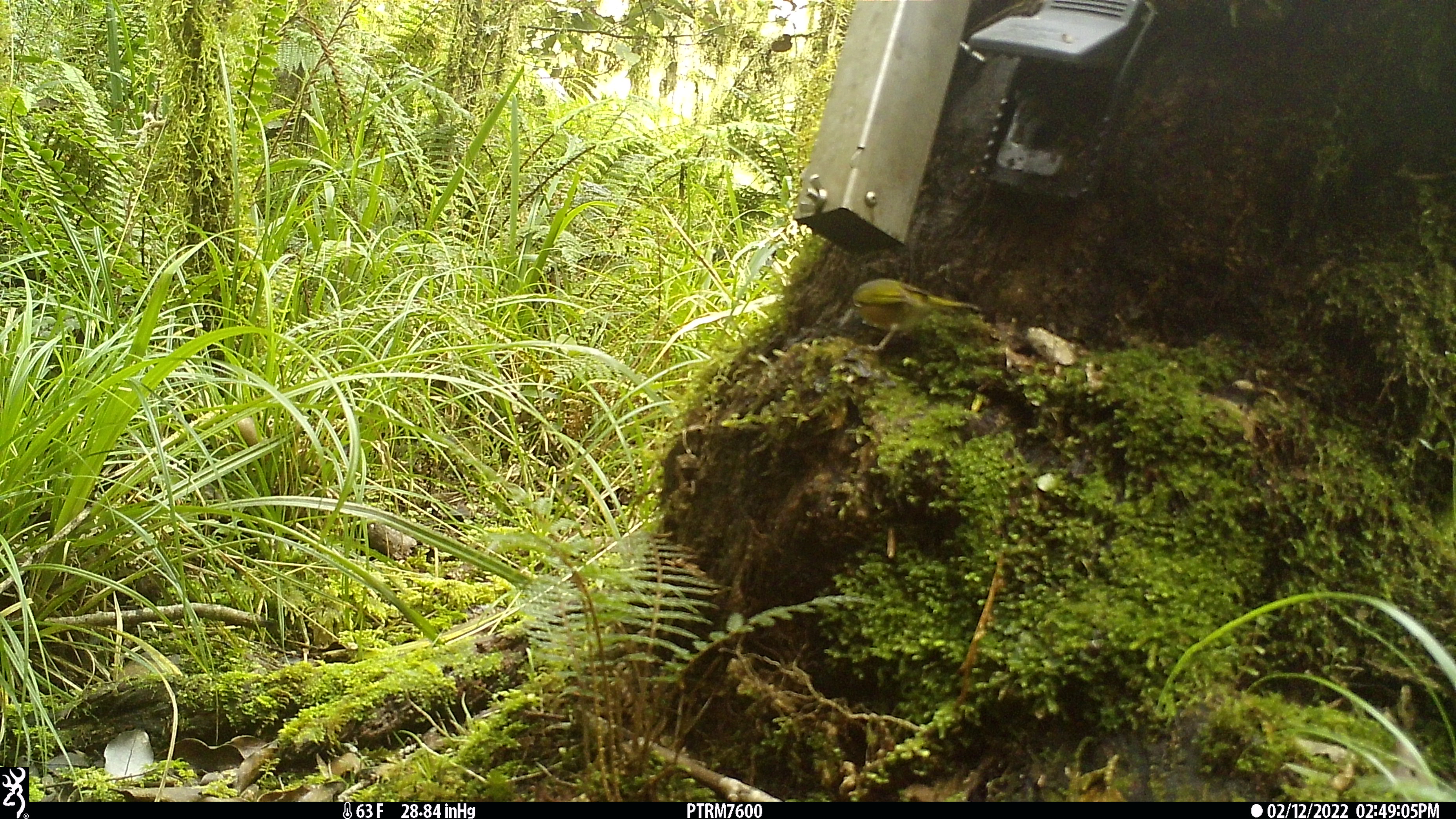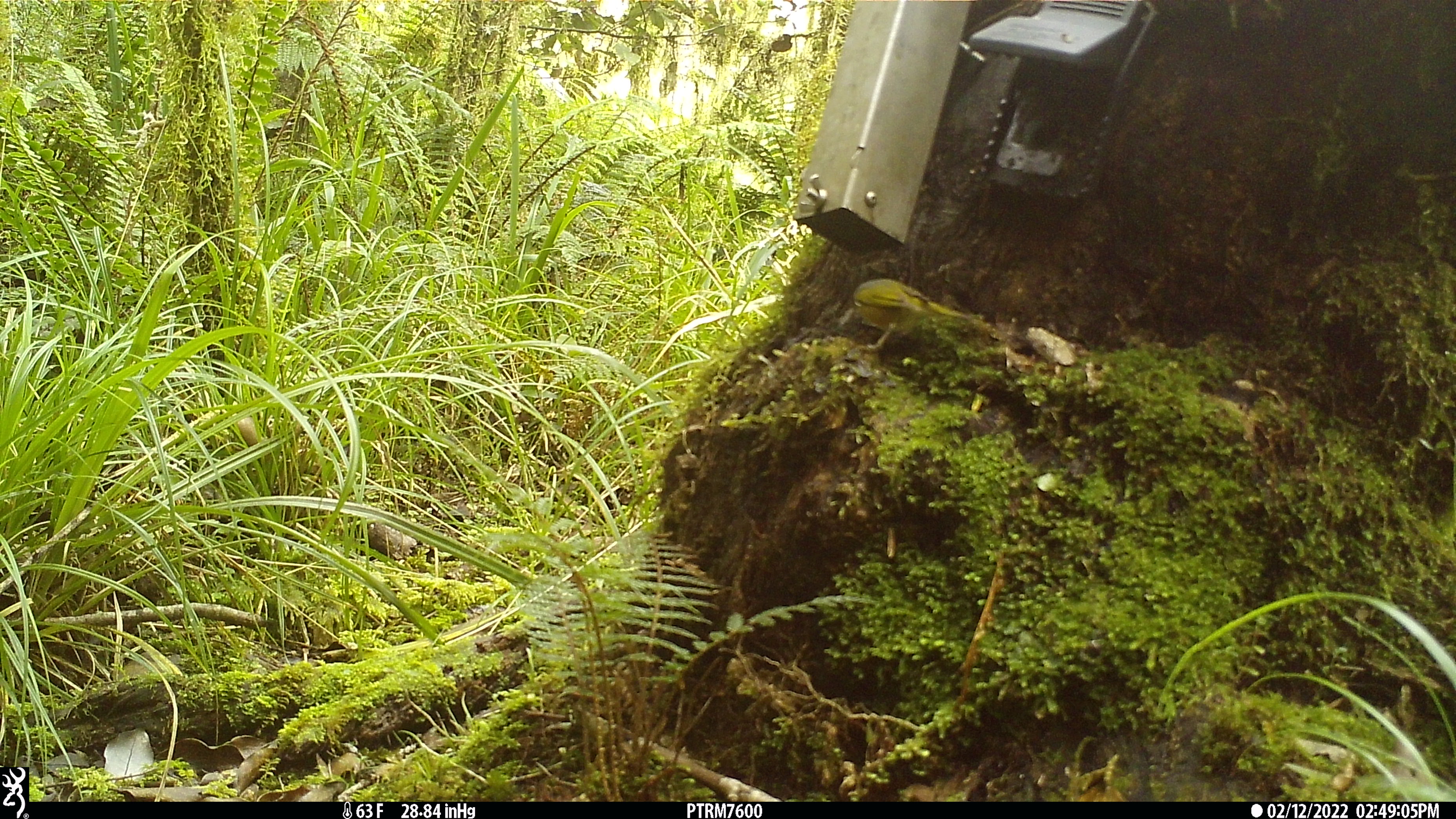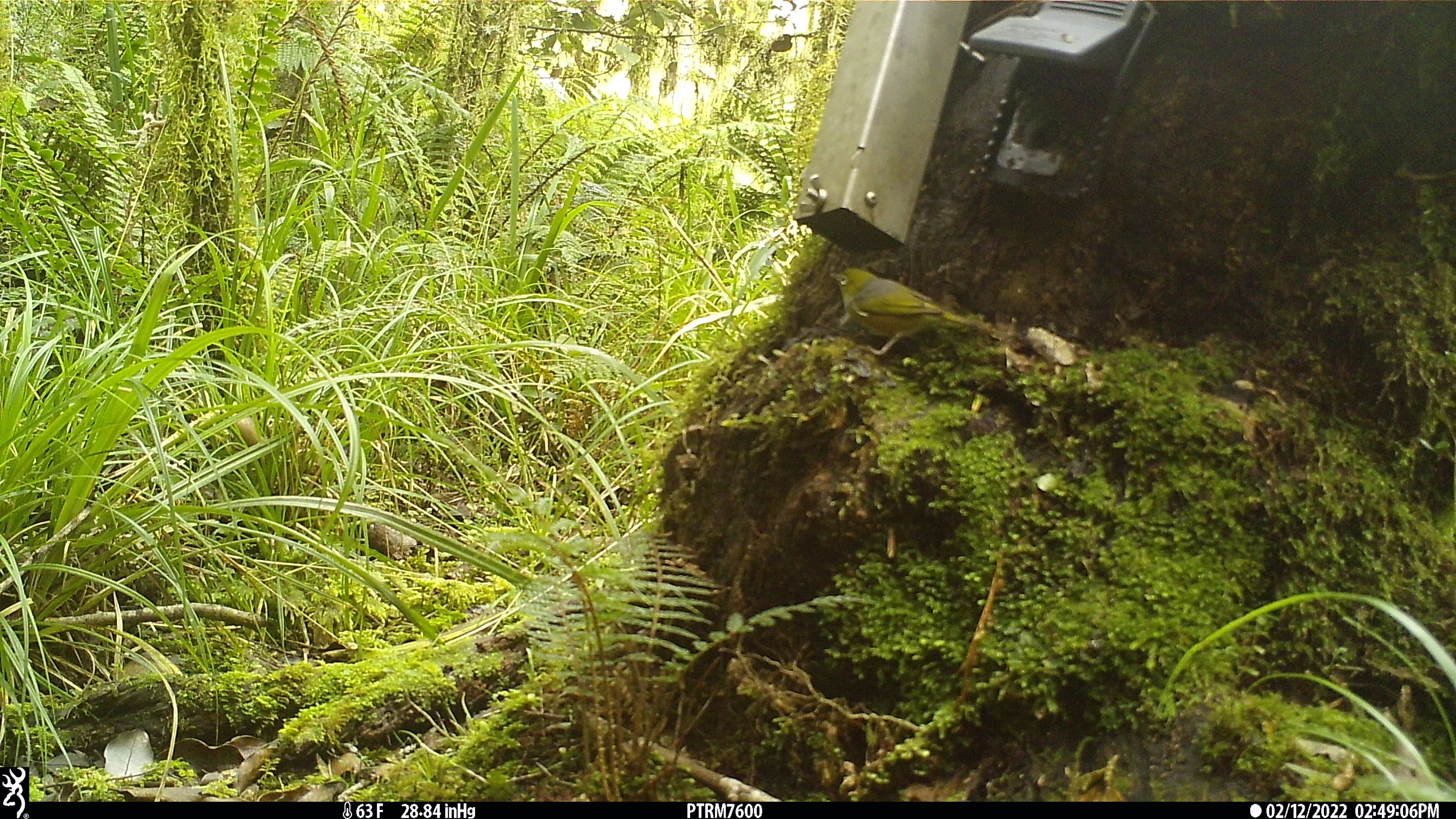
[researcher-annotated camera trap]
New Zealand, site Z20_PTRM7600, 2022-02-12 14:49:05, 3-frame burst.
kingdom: Animalia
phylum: Chordata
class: Aves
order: Passeriformes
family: Zosteropidae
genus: Zosterops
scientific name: Zosterops lateralis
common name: silvereye